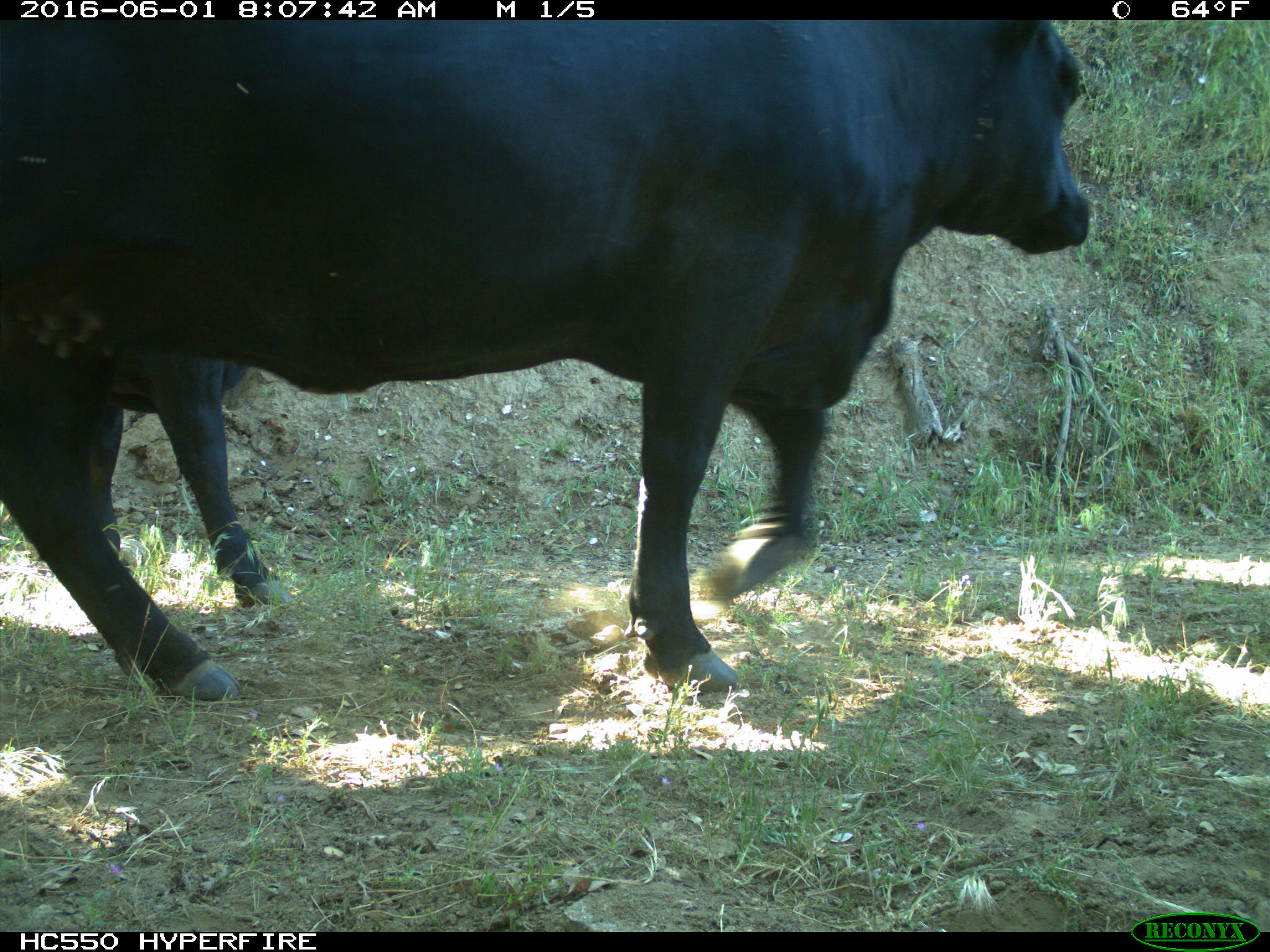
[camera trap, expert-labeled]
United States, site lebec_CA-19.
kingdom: Animalia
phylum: Chordata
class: Mammalia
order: Artiodactyla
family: Bovidae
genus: Bos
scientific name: Bos taurus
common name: domestic cow